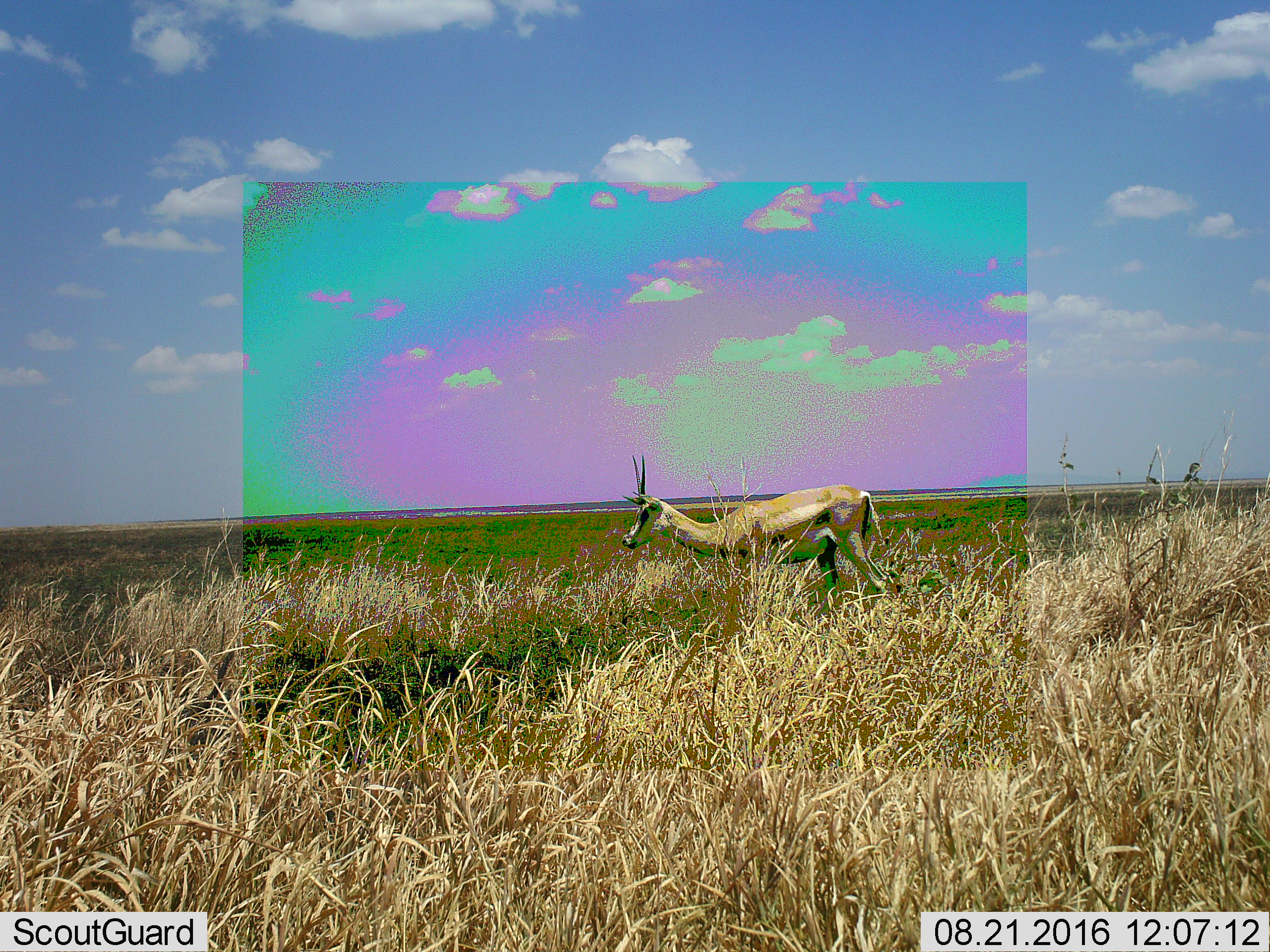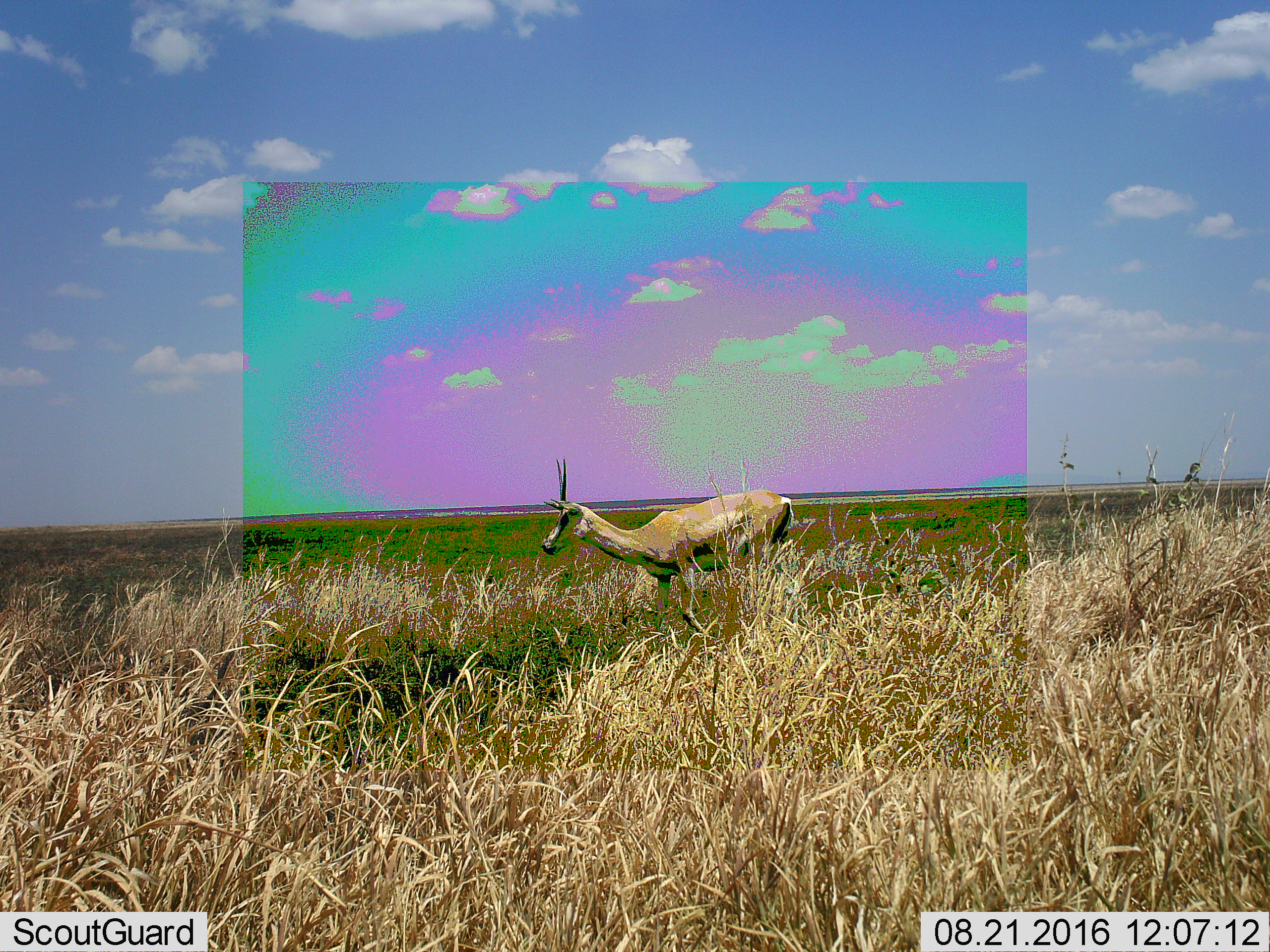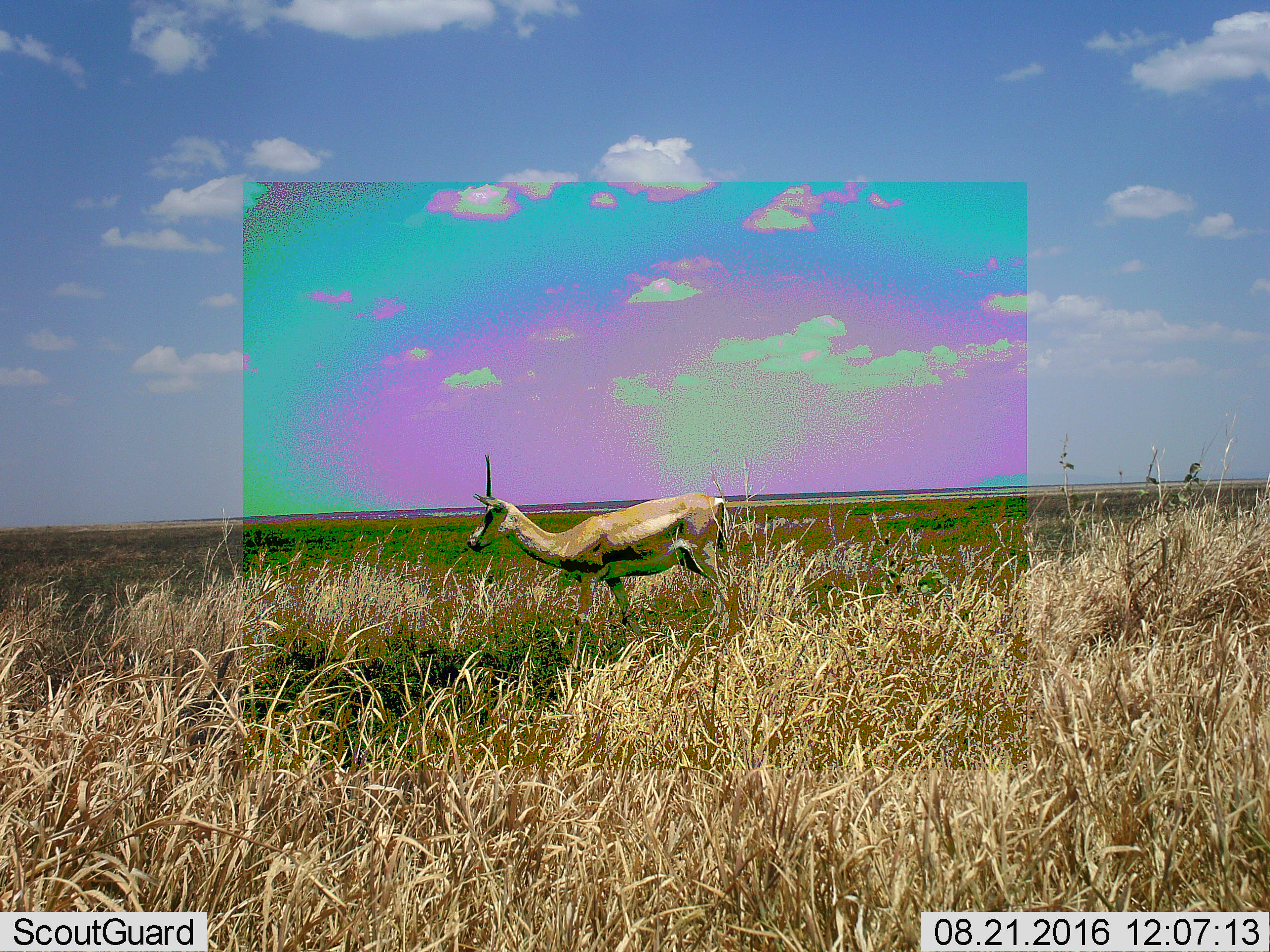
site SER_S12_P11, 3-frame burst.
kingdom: Animalia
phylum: Chordata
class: Mammalia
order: Artiodactyla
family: Bovidae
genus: Eudorcas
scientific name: Eudorcas thomsonii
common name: thomson's gazelle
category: gazellethomsons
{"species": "gazellethomsons (thomson's gazelle) (Eudorcas thomsonii)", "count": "1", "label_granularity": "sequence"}